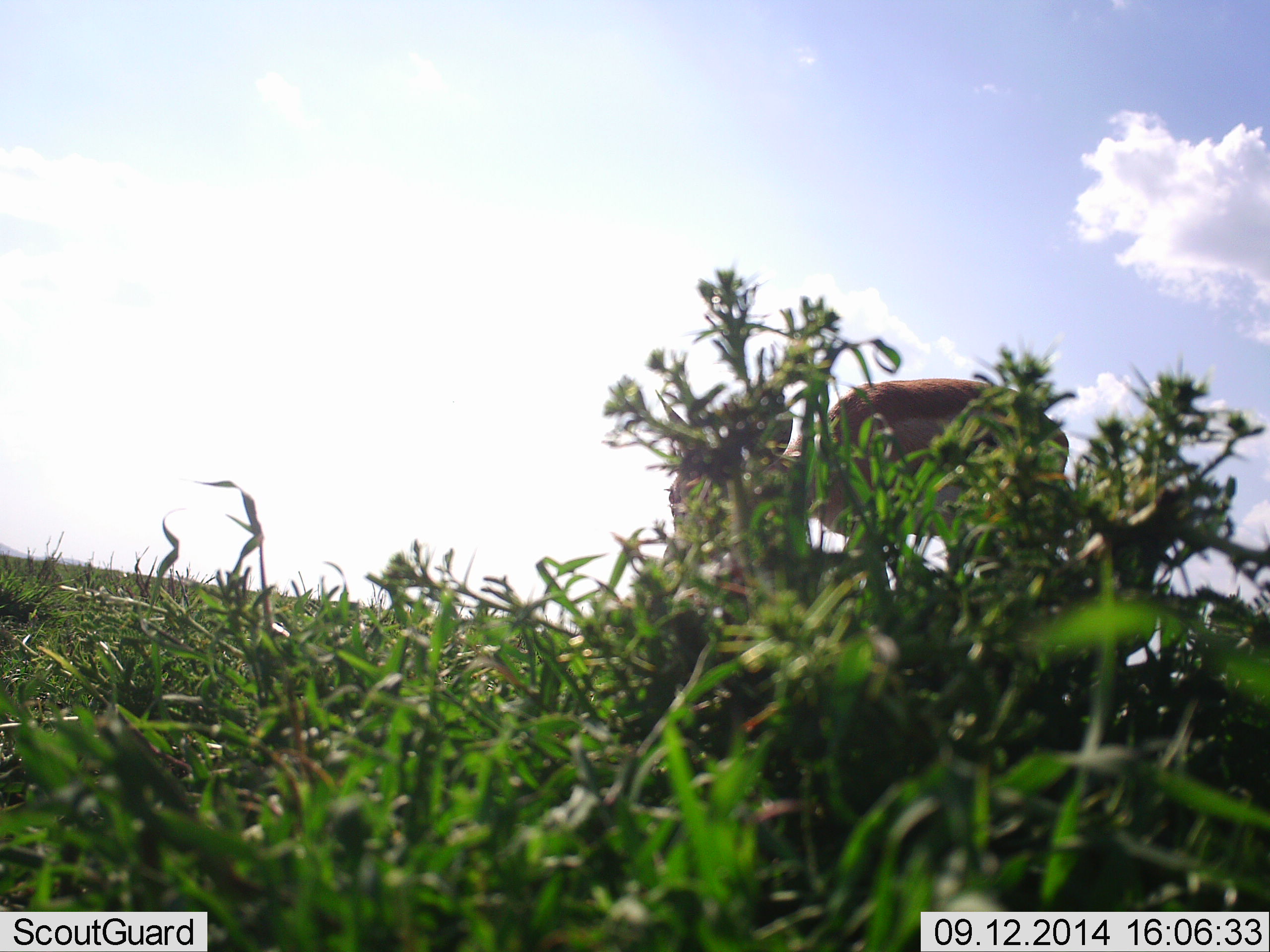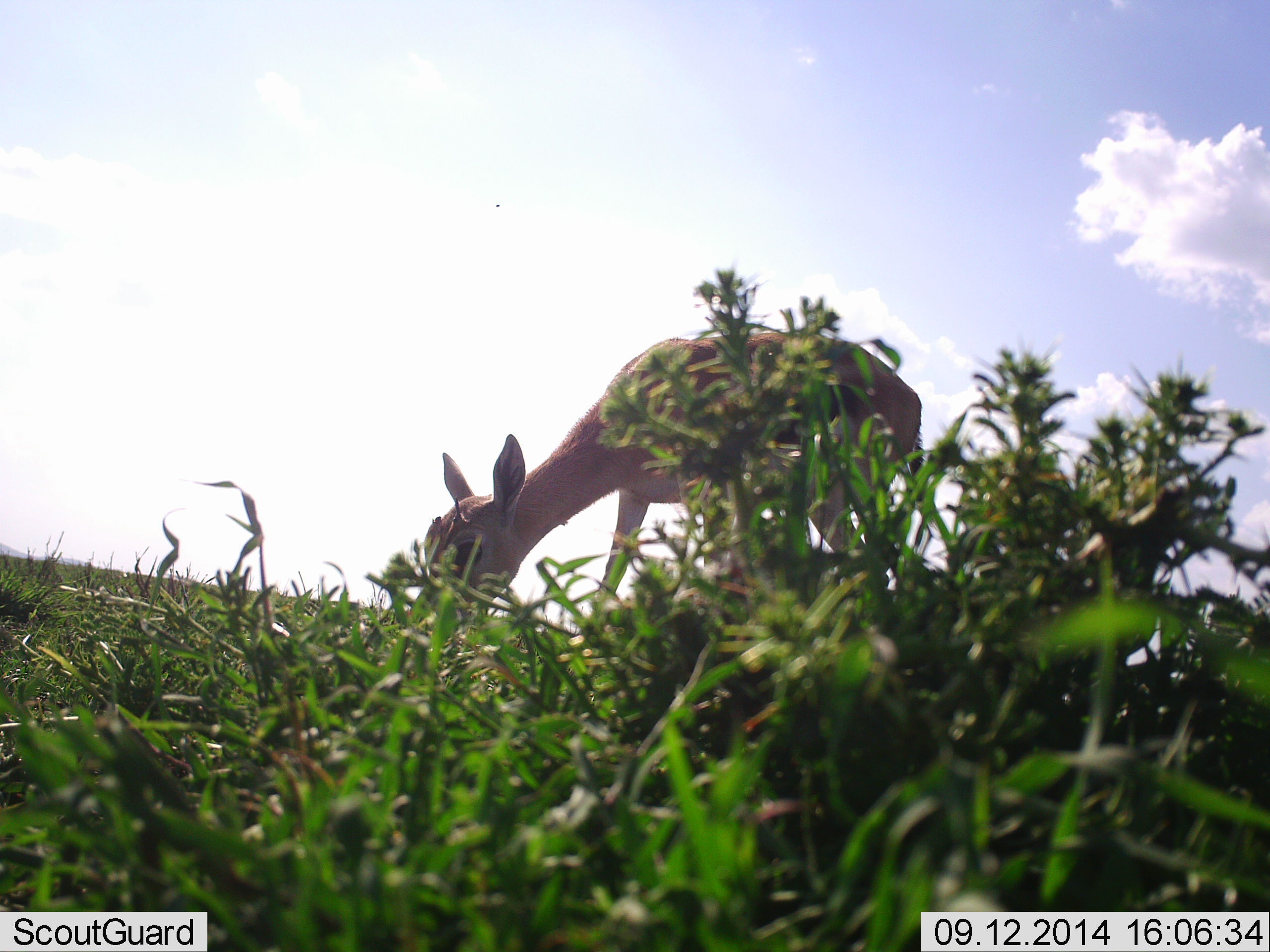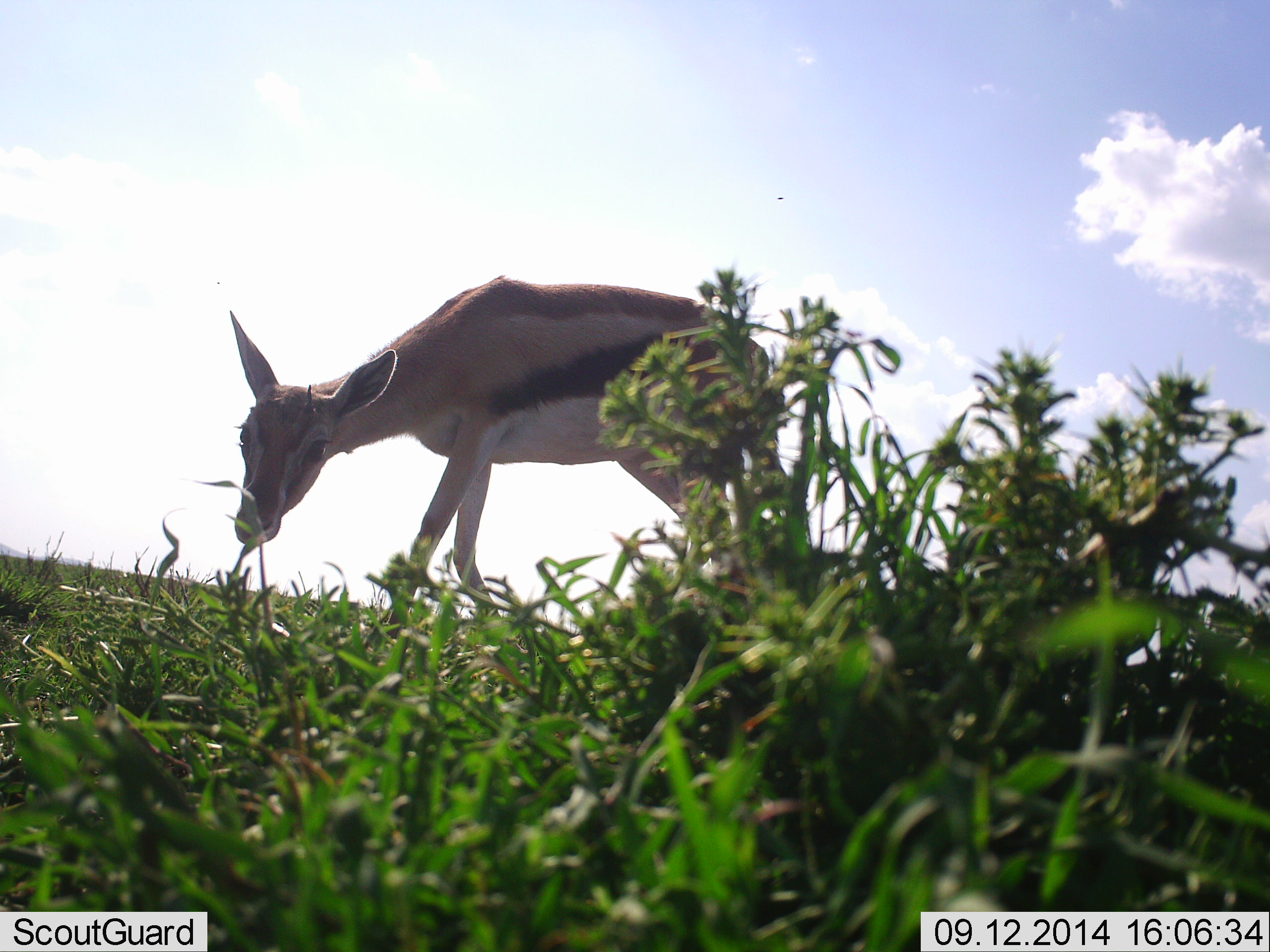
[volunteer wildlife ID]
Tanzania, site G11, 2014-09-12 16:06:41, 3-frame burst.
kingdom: Animalia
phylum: Chordata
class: Mammalia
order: Artiodactyla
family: Bovidae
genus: Eudorcas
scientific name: Eudorcas thomsonii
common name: thomson's gazelle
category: gazellethomsons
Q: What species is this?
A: Gazellethomsons (thomson's gazelle) (Eudorcas thomsonii).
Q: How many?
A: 1.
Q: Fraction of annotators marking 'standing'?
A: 10%.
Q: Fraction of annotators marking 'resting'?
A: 0%.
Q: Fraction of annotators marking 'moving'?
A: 60%.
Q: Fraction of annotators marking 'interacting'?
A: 0%.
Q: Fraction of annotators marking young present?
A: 0%.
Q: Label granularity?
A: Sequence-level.